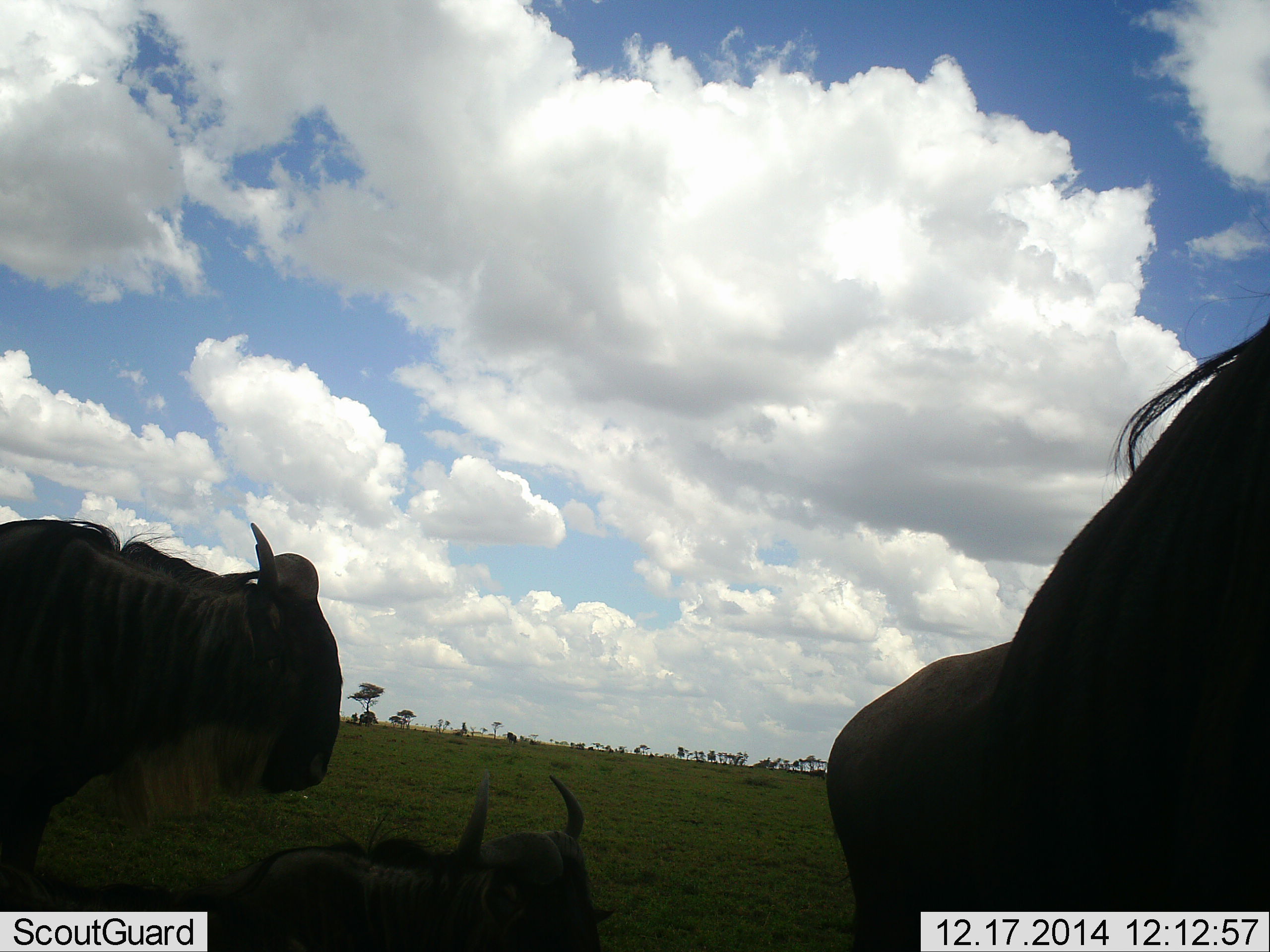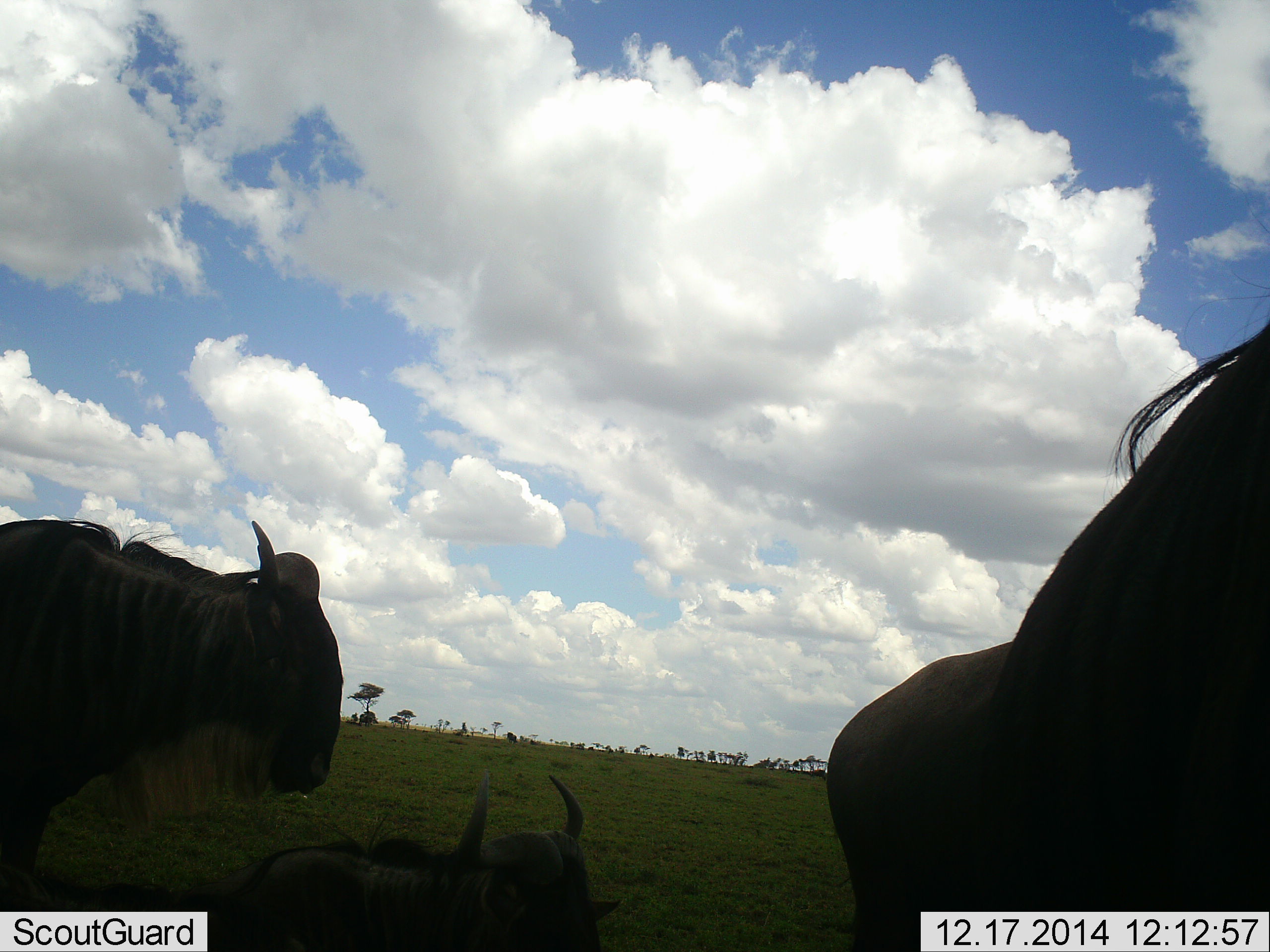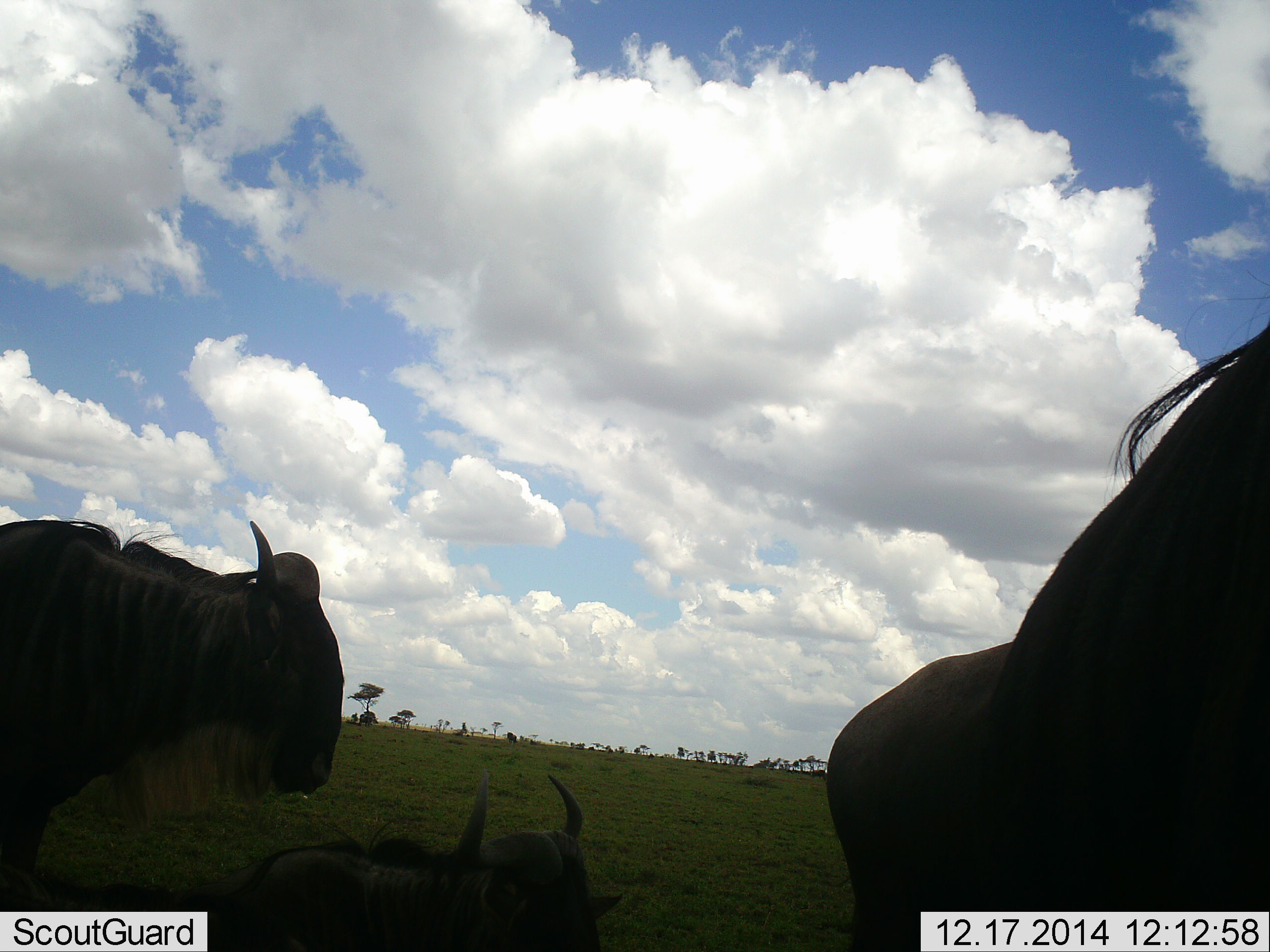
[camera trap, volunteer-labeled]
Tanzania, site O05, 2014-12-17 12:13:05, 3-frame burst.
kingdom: Animalia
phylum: Chordata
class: Mammalia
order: Artiodactyla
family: Bovidae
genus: Connochaetes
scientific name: Connochaetes taurinus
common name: blue wildebeest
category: wildebeest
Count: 3.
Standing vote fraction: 80%.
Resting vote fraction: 70%.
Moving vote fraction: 0%.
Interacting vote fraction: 0%.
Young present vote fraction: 10%.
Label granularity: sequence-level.